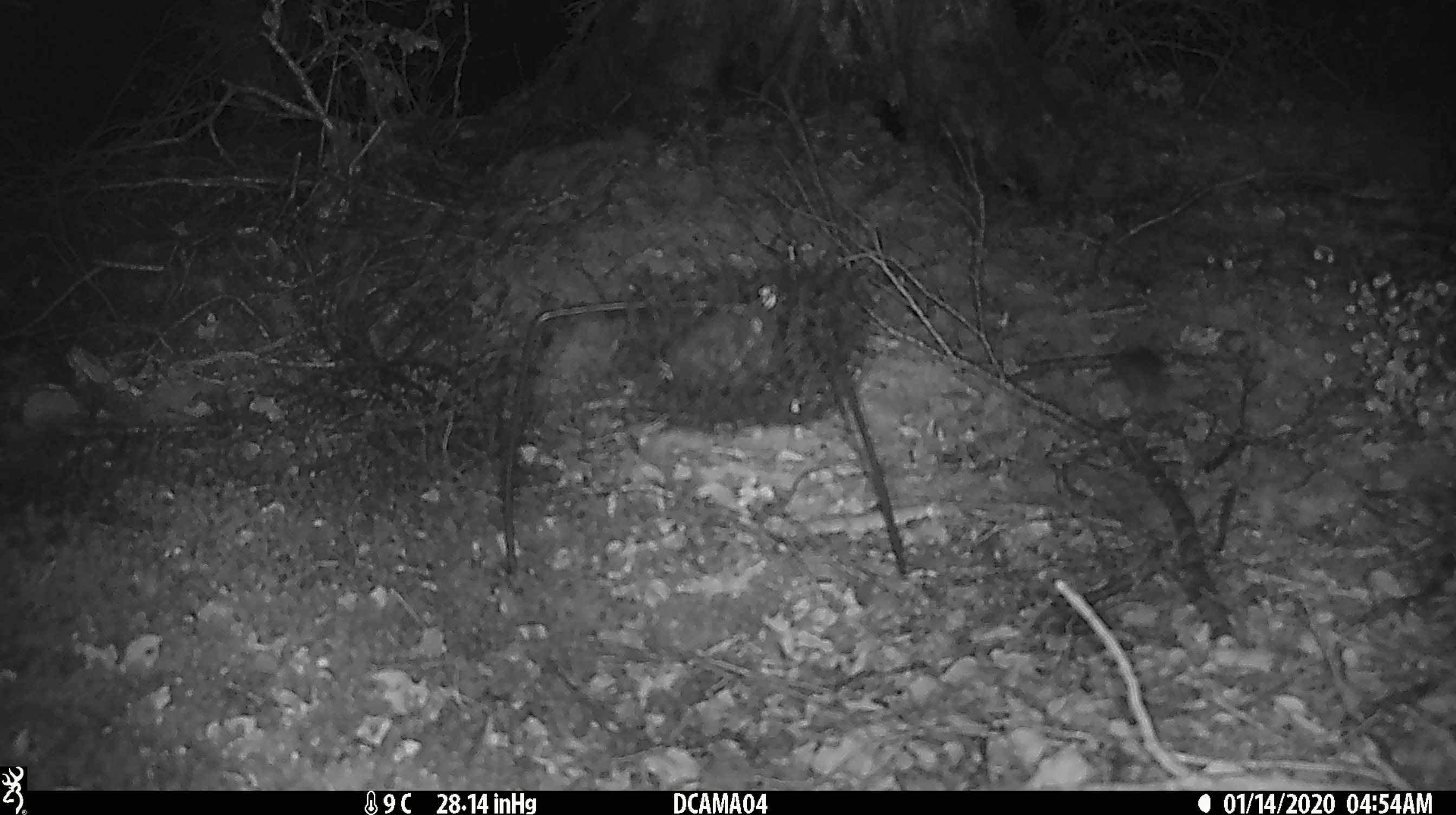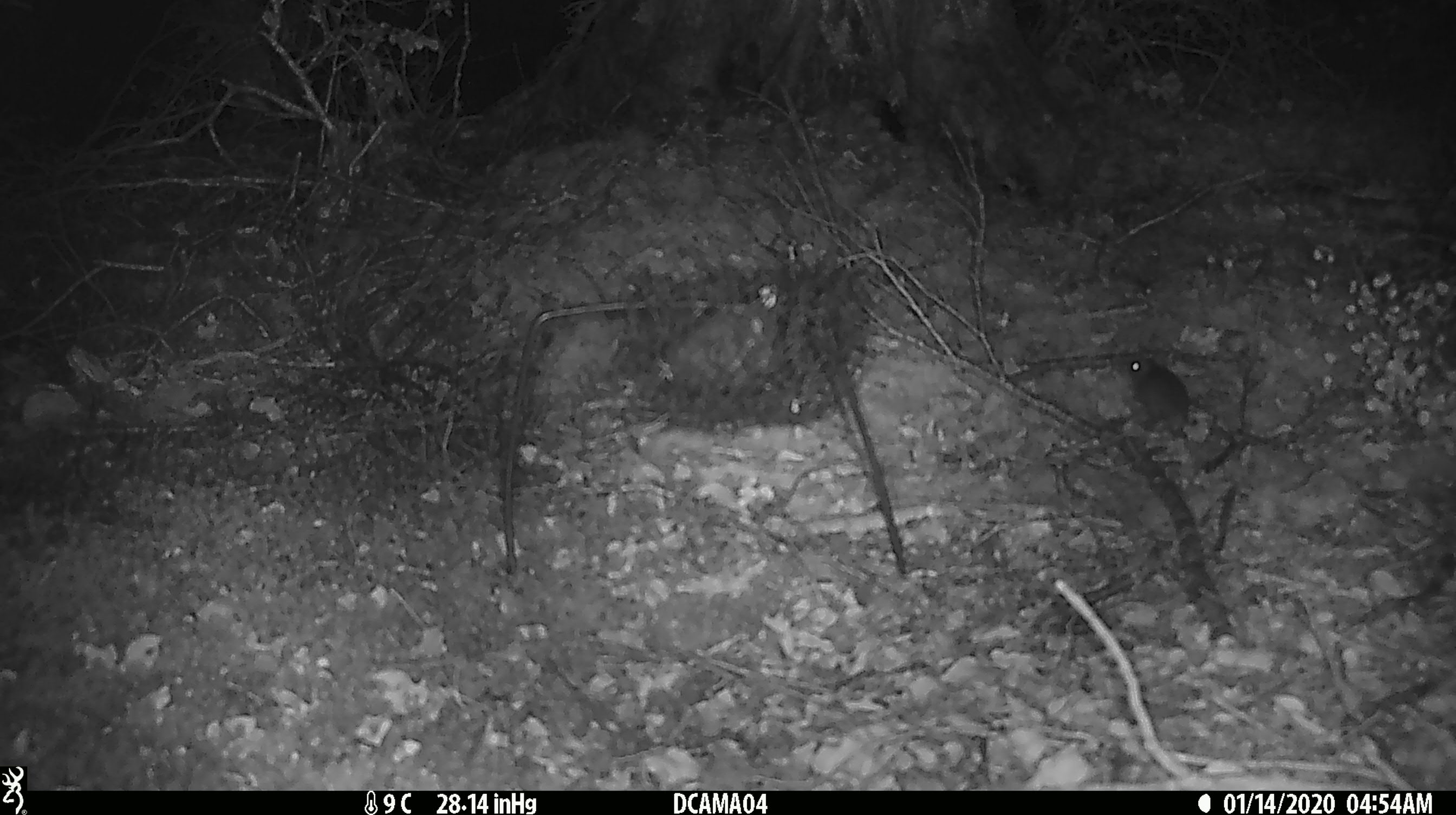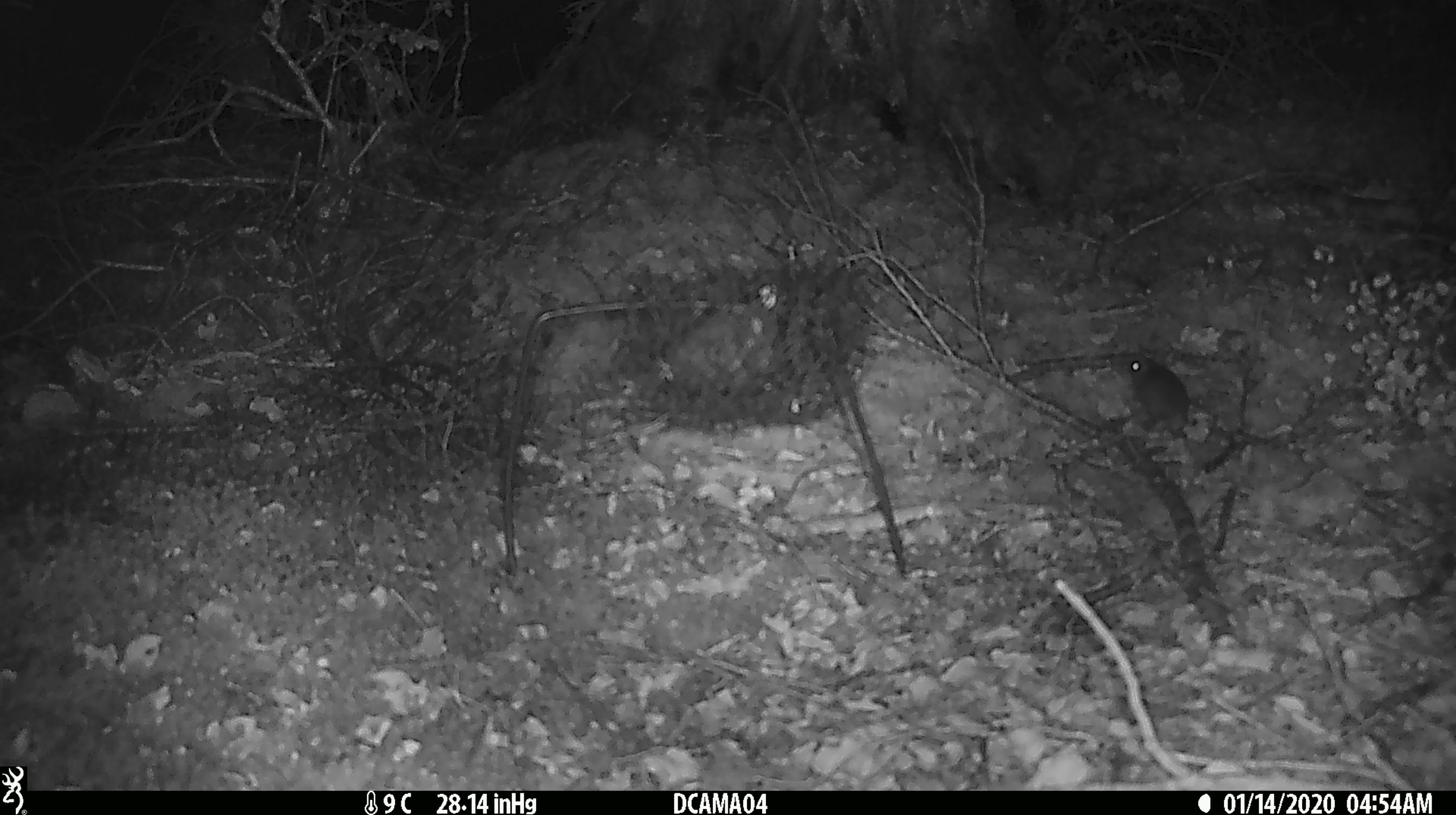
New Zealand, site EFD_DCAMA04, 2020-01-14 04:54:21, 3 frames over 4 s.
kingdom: Animalia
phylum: Chordata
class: Mammalia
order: Rodentia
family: Muridae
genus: Mus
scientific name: Mus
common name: mouse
Mouse (Mus).